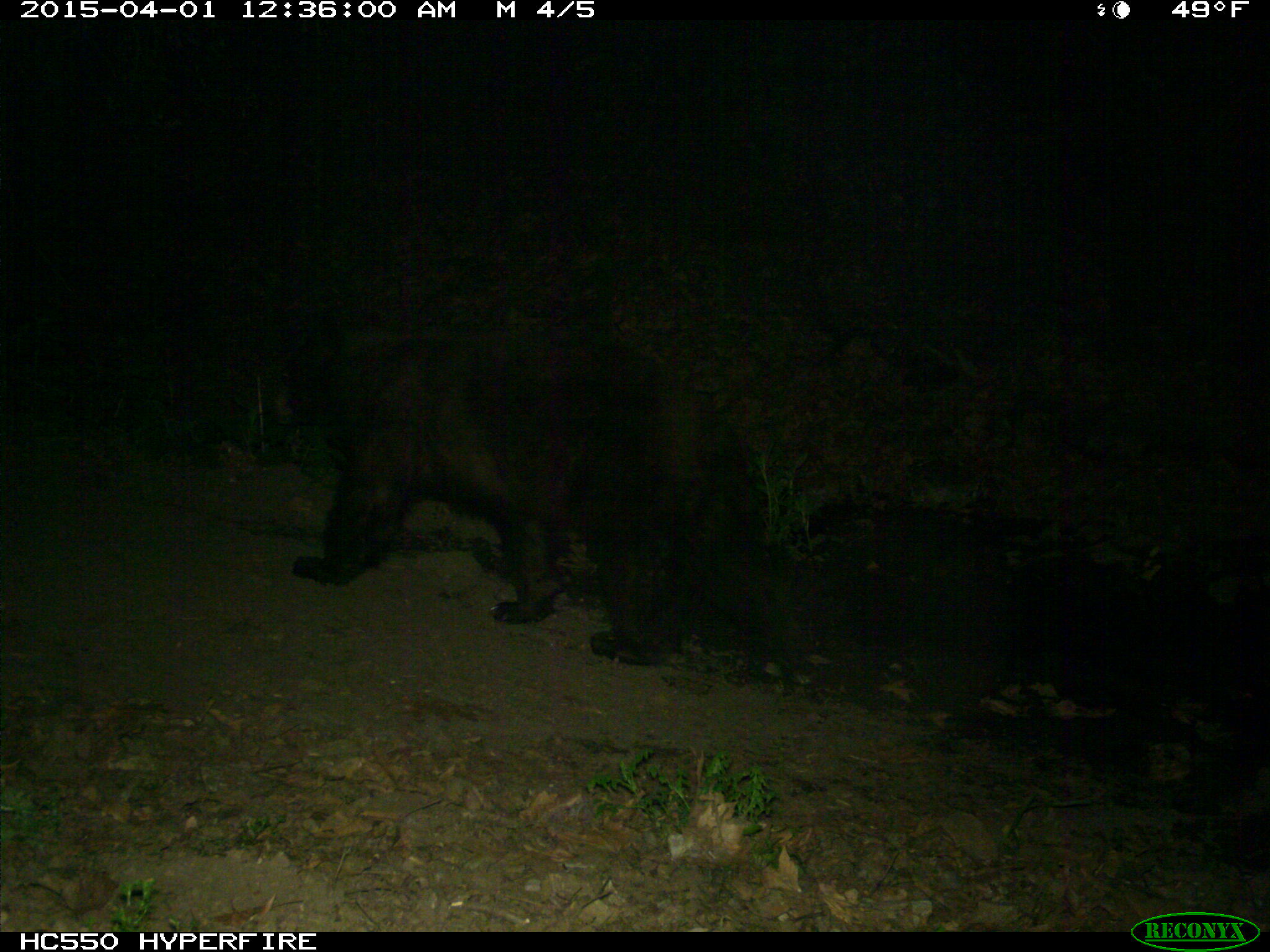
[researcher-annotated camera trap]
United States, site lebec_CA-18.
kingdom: Animalia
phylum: Chordata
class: Mammalia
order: Carnivora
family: Ursidae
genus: Ursus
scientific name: Ursus americanus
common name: american black bear